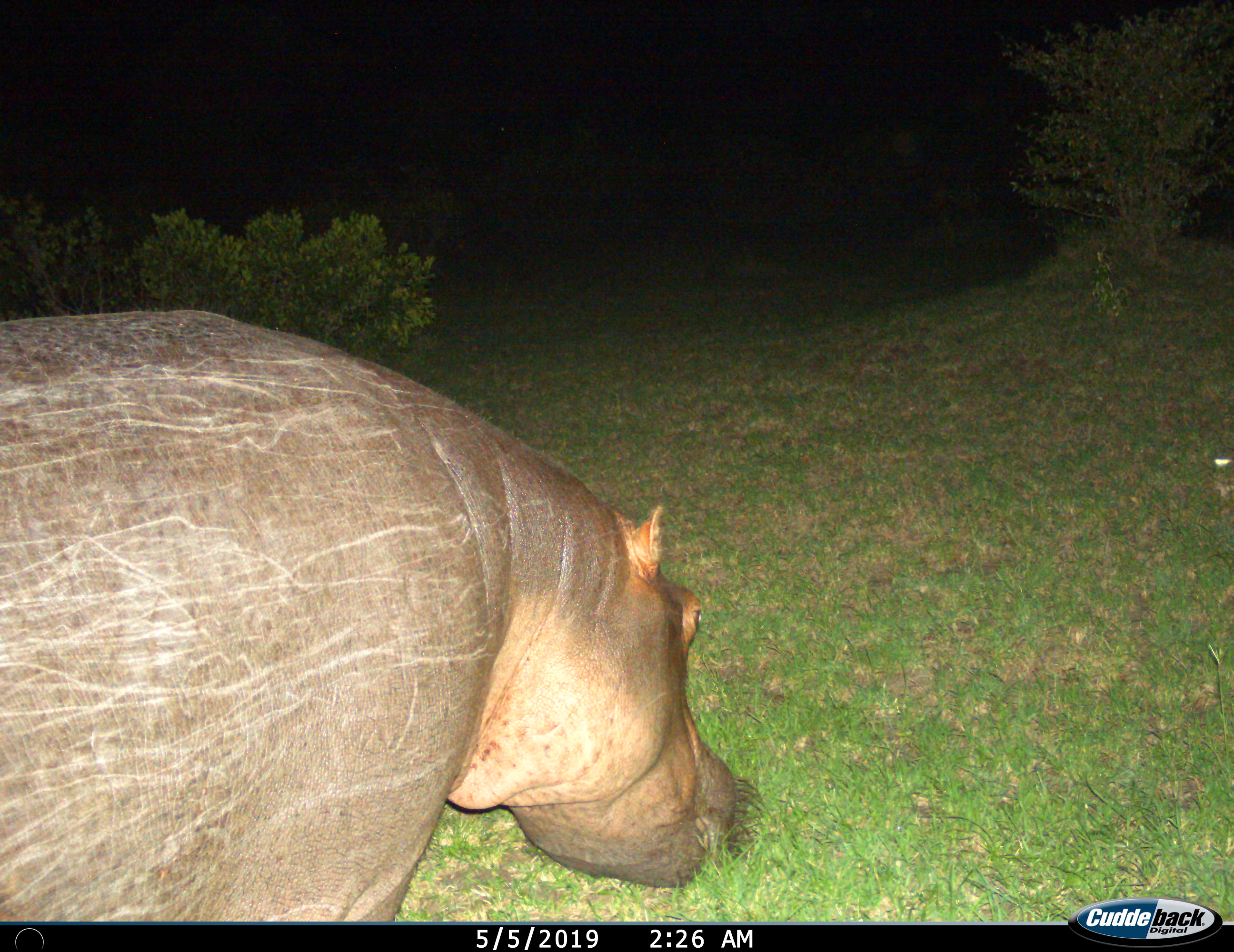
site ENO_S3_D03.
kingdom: Animalia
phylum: Chordata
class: Mammalia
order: Artiodactyla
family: Hippopotamidae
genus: Hippopotamus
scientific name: Hippopotamus amphibius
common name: hippopotamus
Hippopotamus (Hippopotamus amphibius), count 1. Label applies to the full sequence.